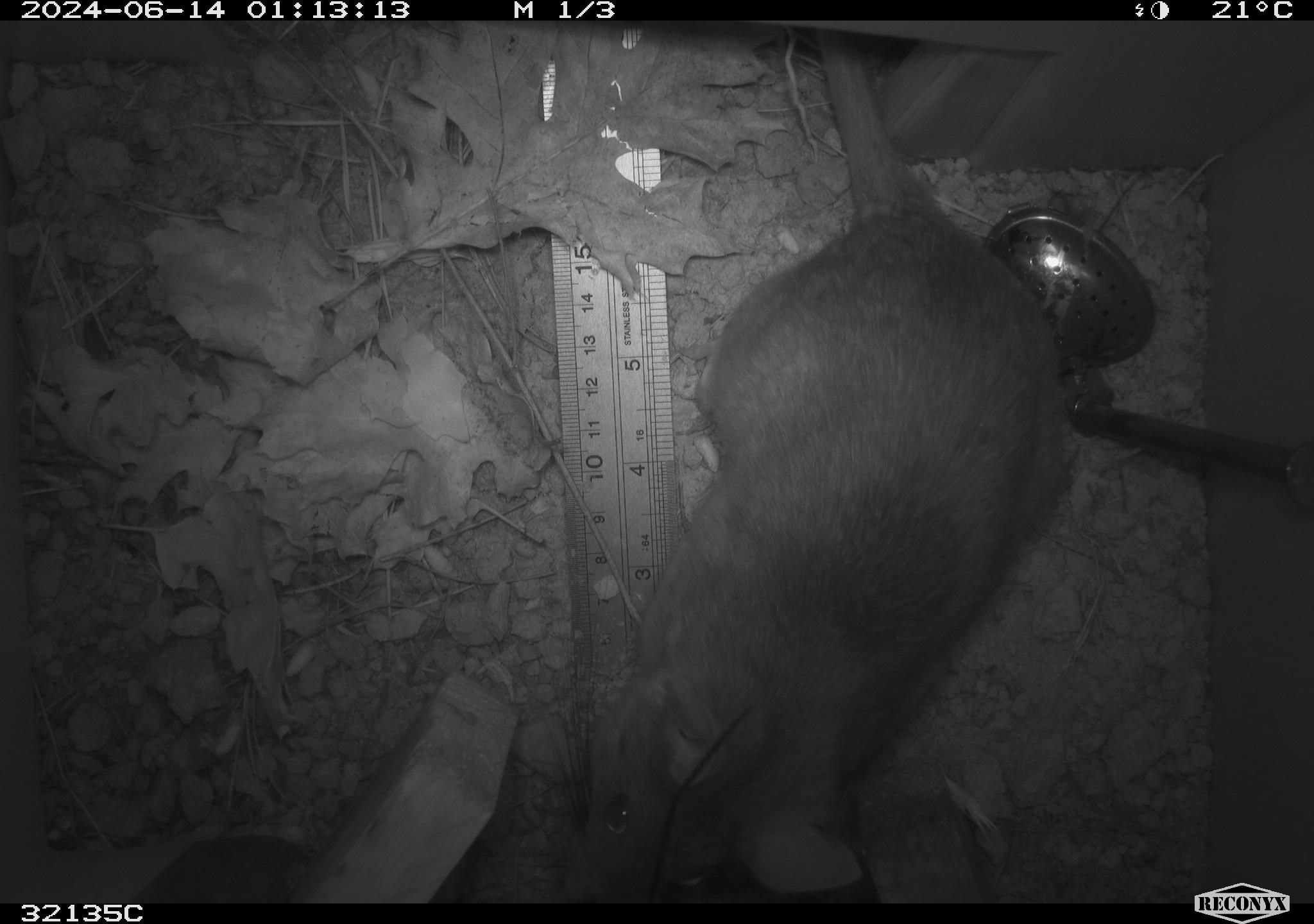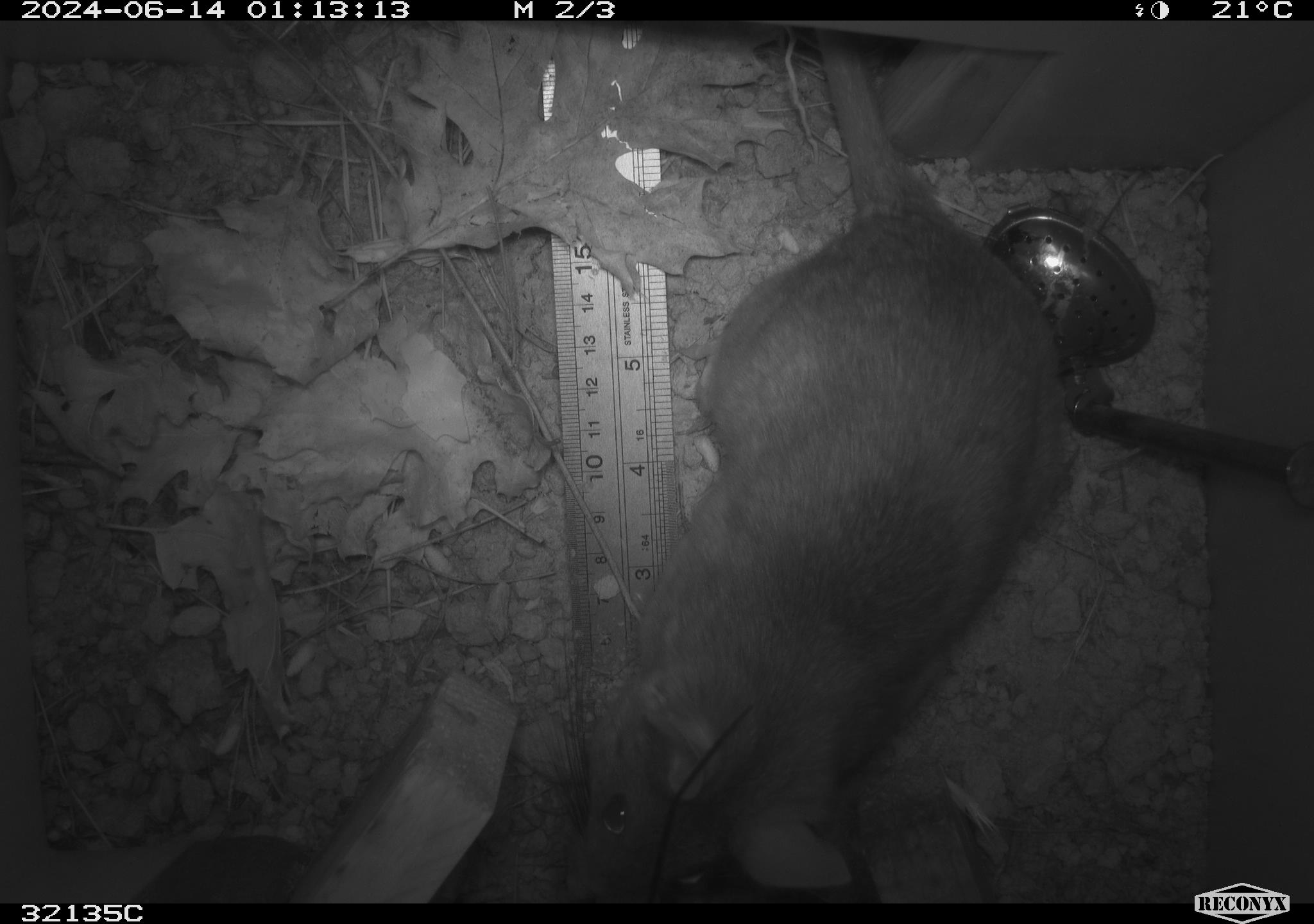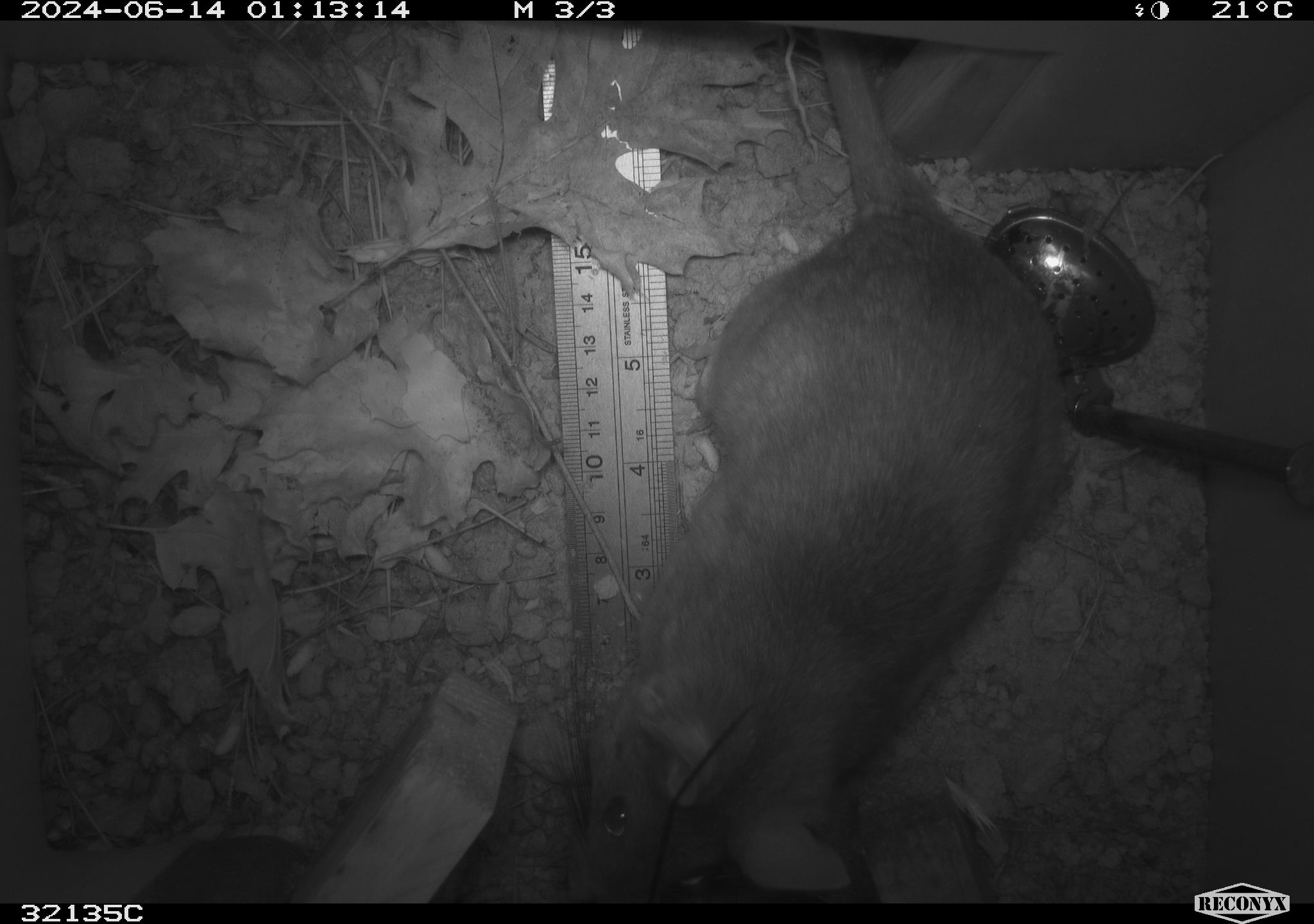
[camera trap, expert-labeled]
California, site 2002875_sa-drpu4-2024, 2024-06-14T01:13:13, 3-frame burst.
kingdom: Animalia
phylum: Chordata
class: Mammalia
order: Rodentia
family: Cricetidae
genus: Neotoma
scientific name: Neotoma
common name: pack rat or woodrat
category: neotoma species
Neotoma species (pack rat or woodrat) (Neotoma).